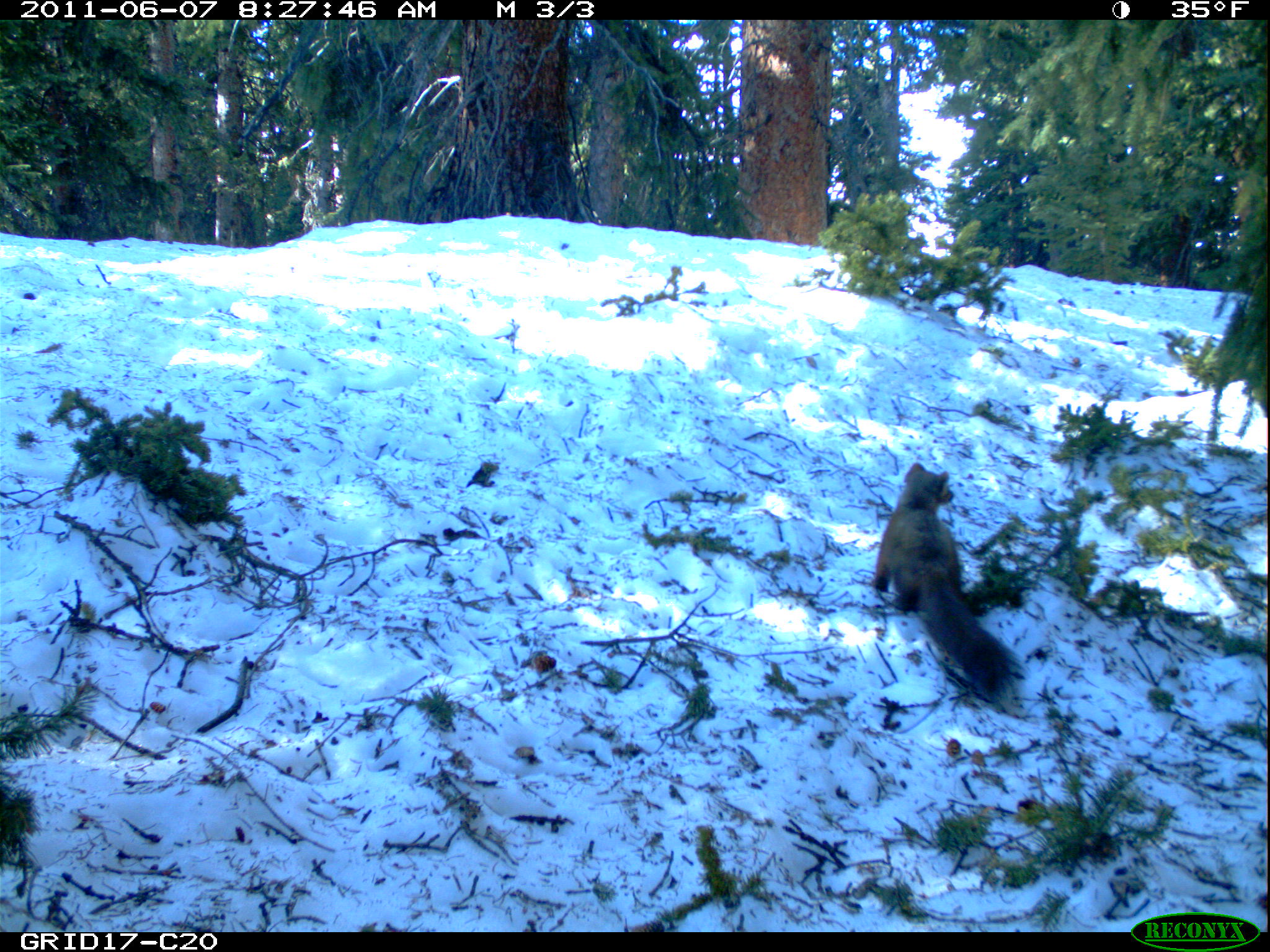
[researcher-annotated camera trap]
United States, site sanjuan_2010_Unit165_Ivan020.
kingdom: Animalia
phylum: Chordata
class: Mammalia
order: Carnivora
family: Mustelidae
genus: Martes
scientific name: Martes americana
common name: american marten